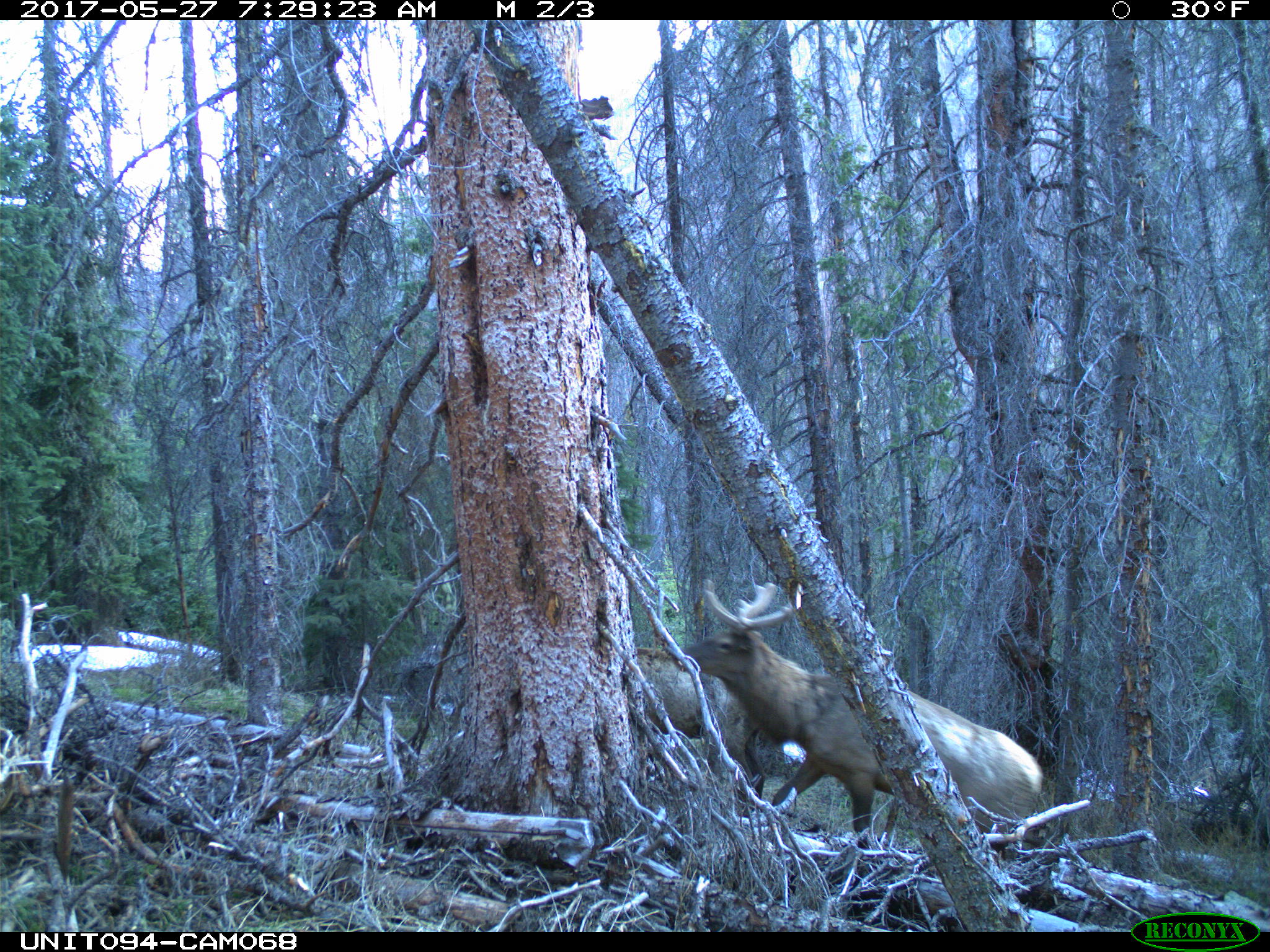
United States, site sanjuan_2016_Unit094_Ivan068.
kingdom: Animalia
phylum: Chordata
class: Mammalia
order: Artiodactyla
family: Cervidae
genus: Cervus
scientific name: Cervus elaphus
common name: red deer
Cervus elaphus (red deer).